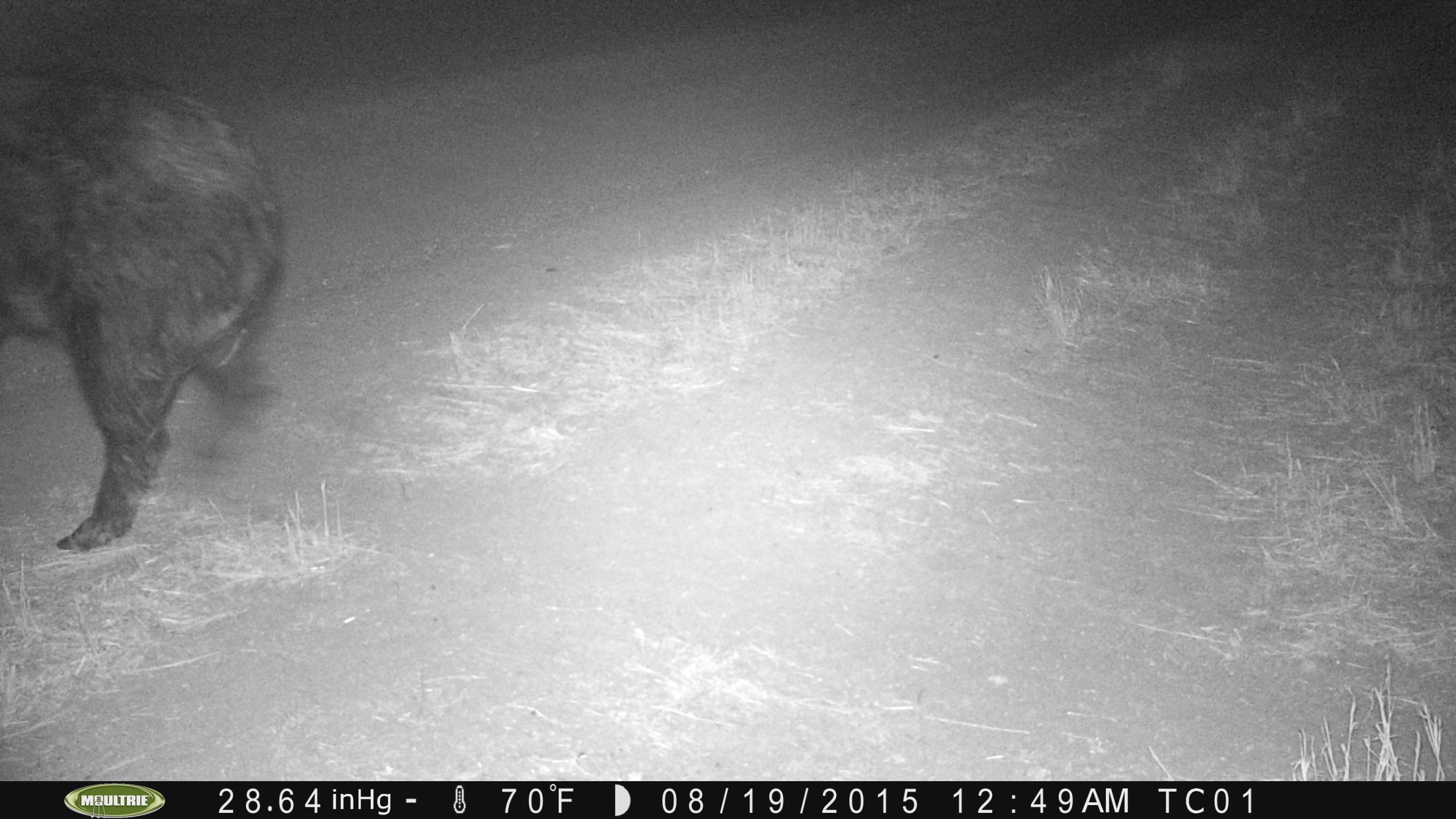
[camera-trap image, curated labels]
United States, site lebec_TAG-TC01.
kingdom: Animalia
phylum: Chordata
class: Mammalia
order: Artiodactyla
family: Suidae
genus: Sus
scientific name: Sus scrofa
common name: wild boar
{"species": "Sus scrofa (wild boar)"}